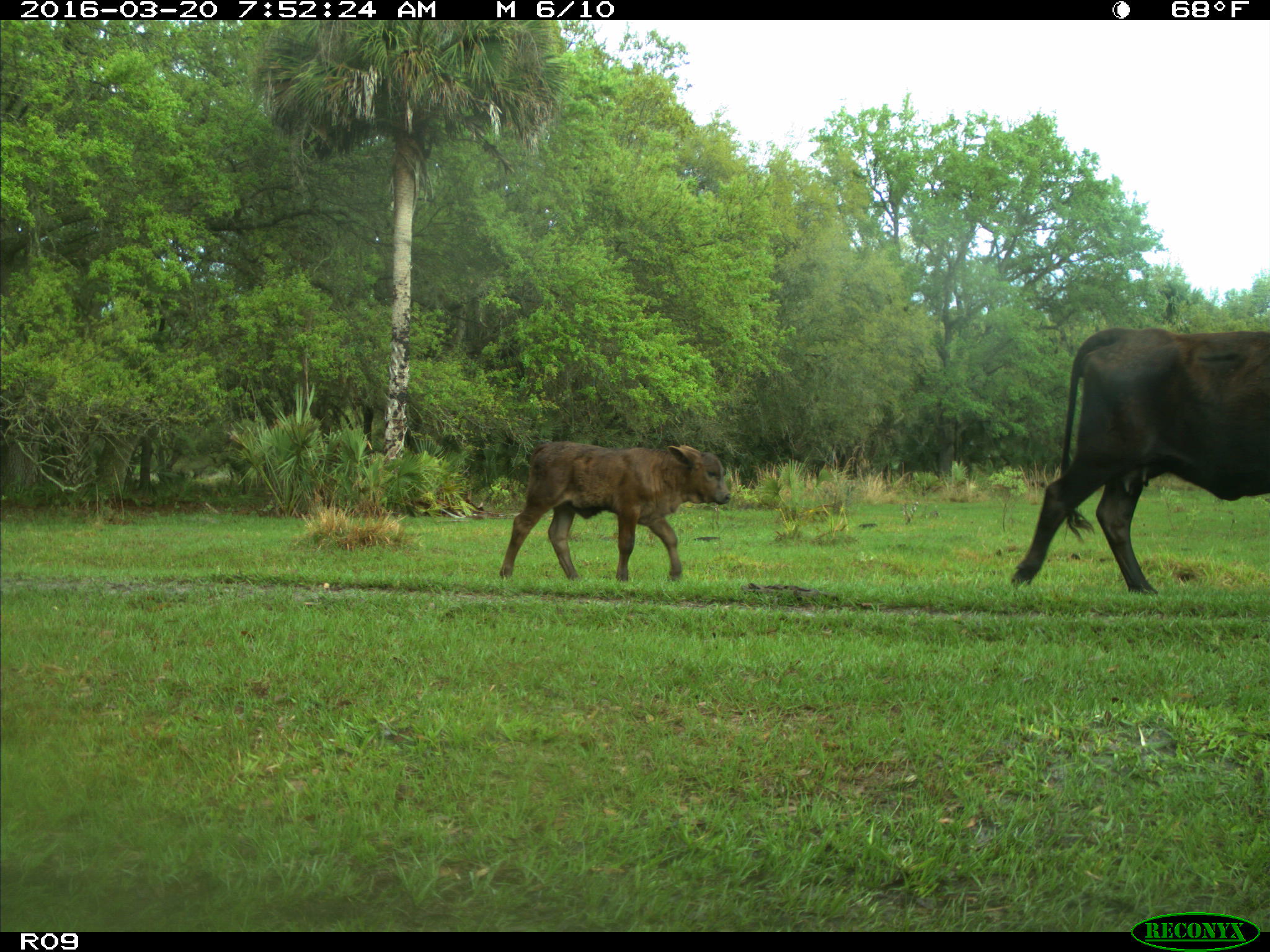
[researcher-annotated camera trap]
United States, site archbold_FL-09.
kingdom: Animalia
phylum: Chordata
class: Mammalia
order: Artiodactyla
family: Bovidae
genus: Bos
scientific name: Bos taurus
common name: domestic cow